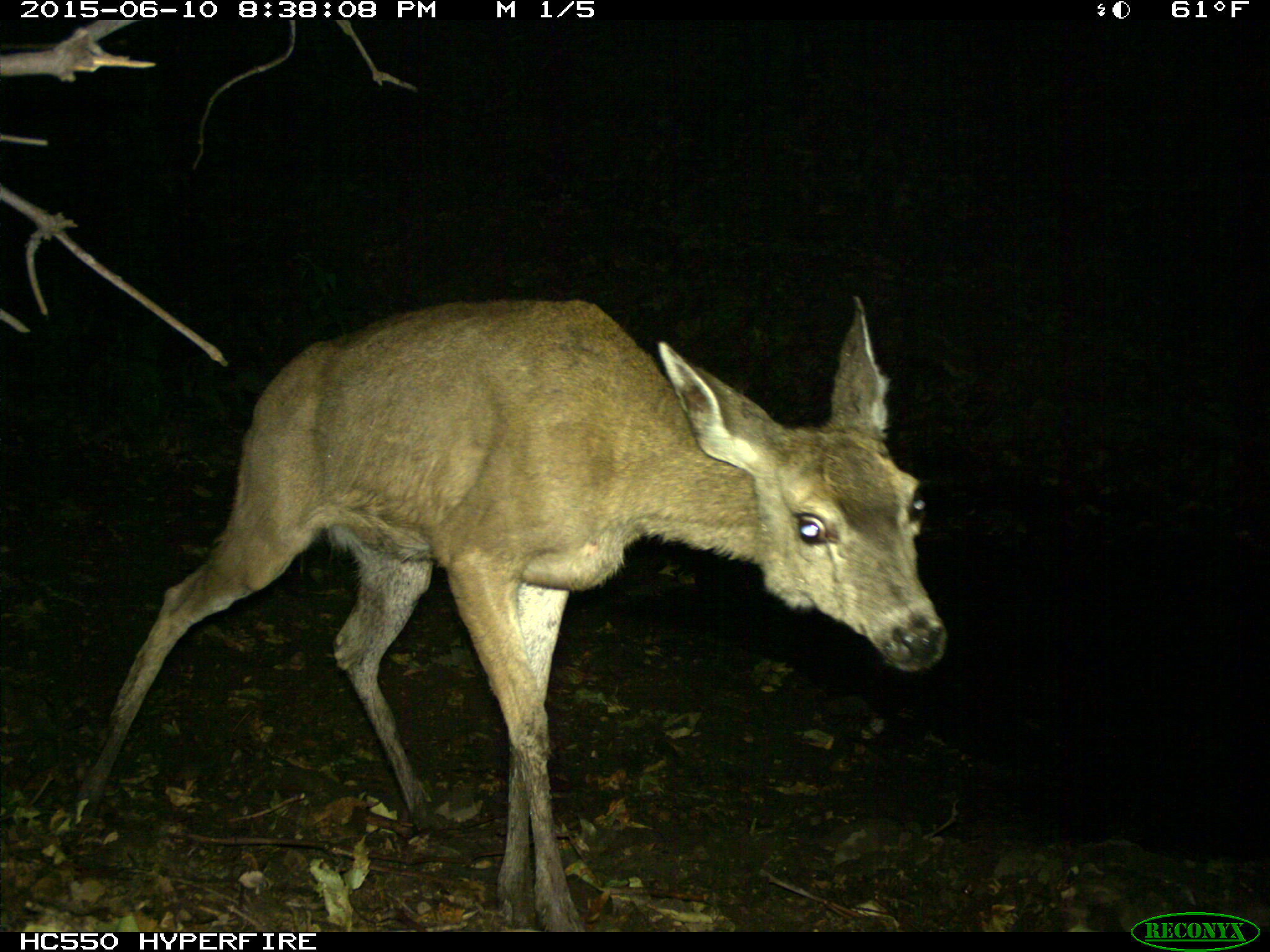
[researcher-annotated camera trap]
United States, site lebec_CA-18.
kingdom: Animalia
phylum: Chordata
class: Mammalia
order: Artiodactyla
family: Cervidae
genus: Odocoileus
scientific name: Odocoileus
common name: deer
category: unidentified deer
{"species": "unidentified deer (deer) (Odocoileus)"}